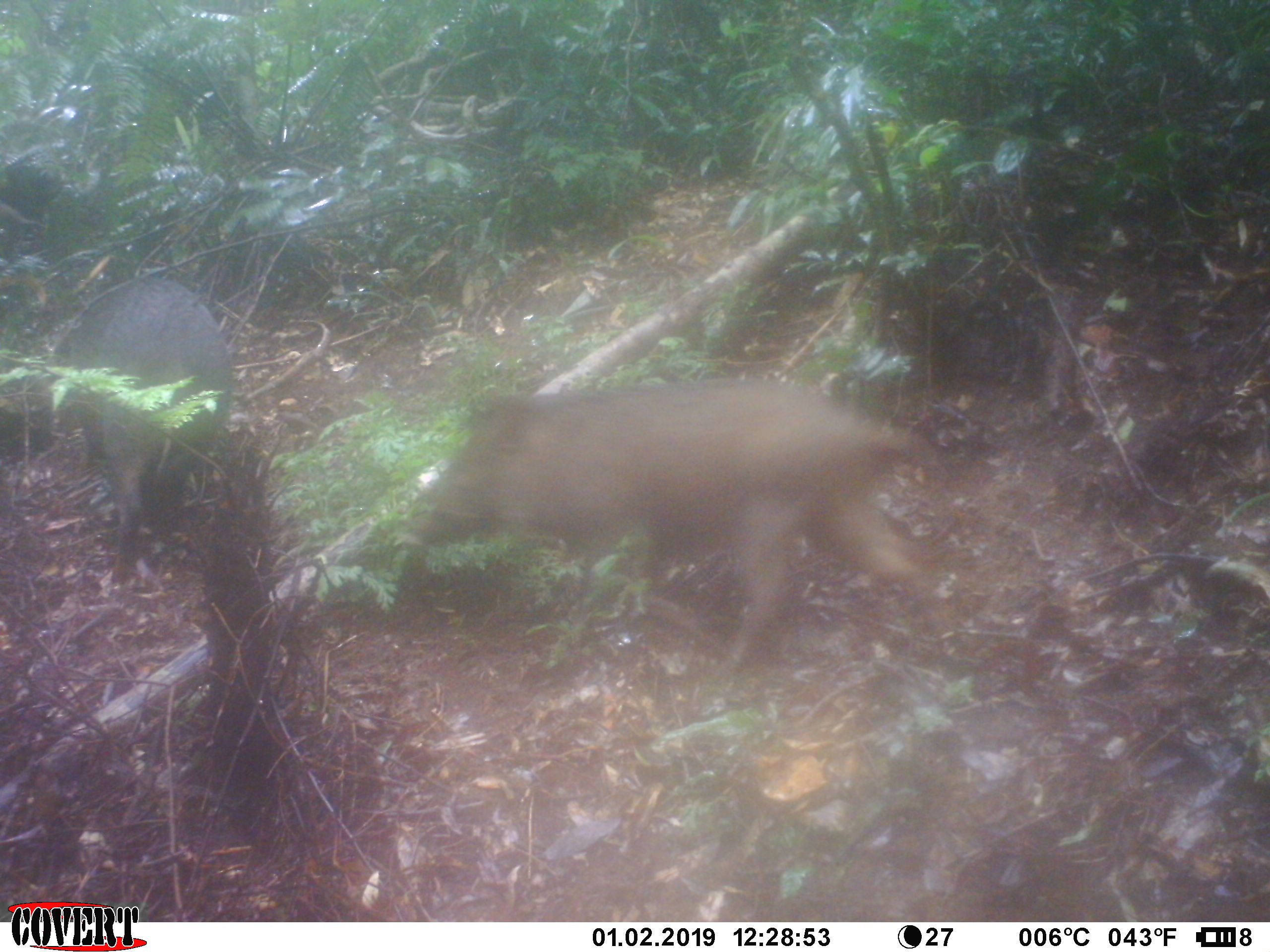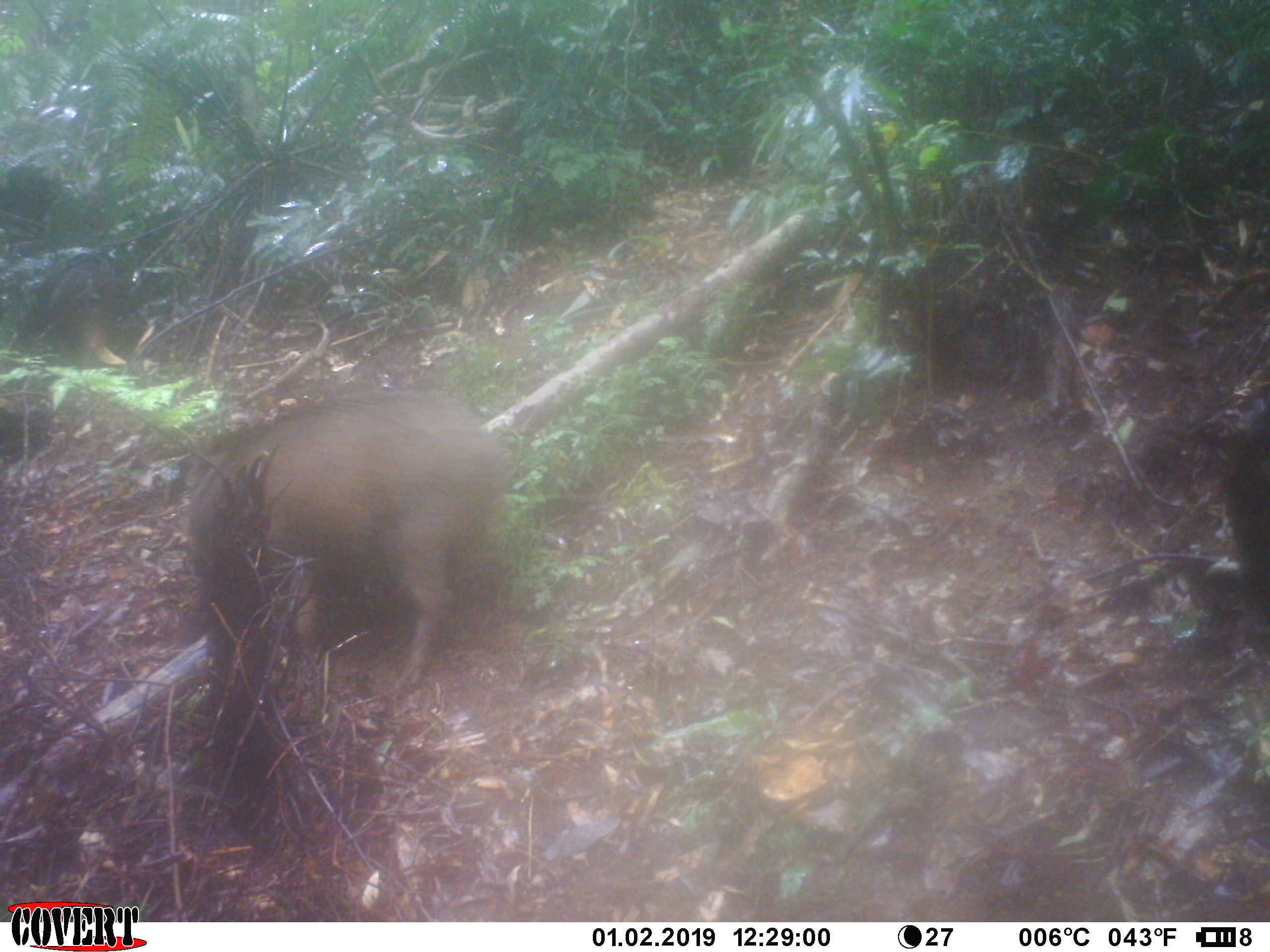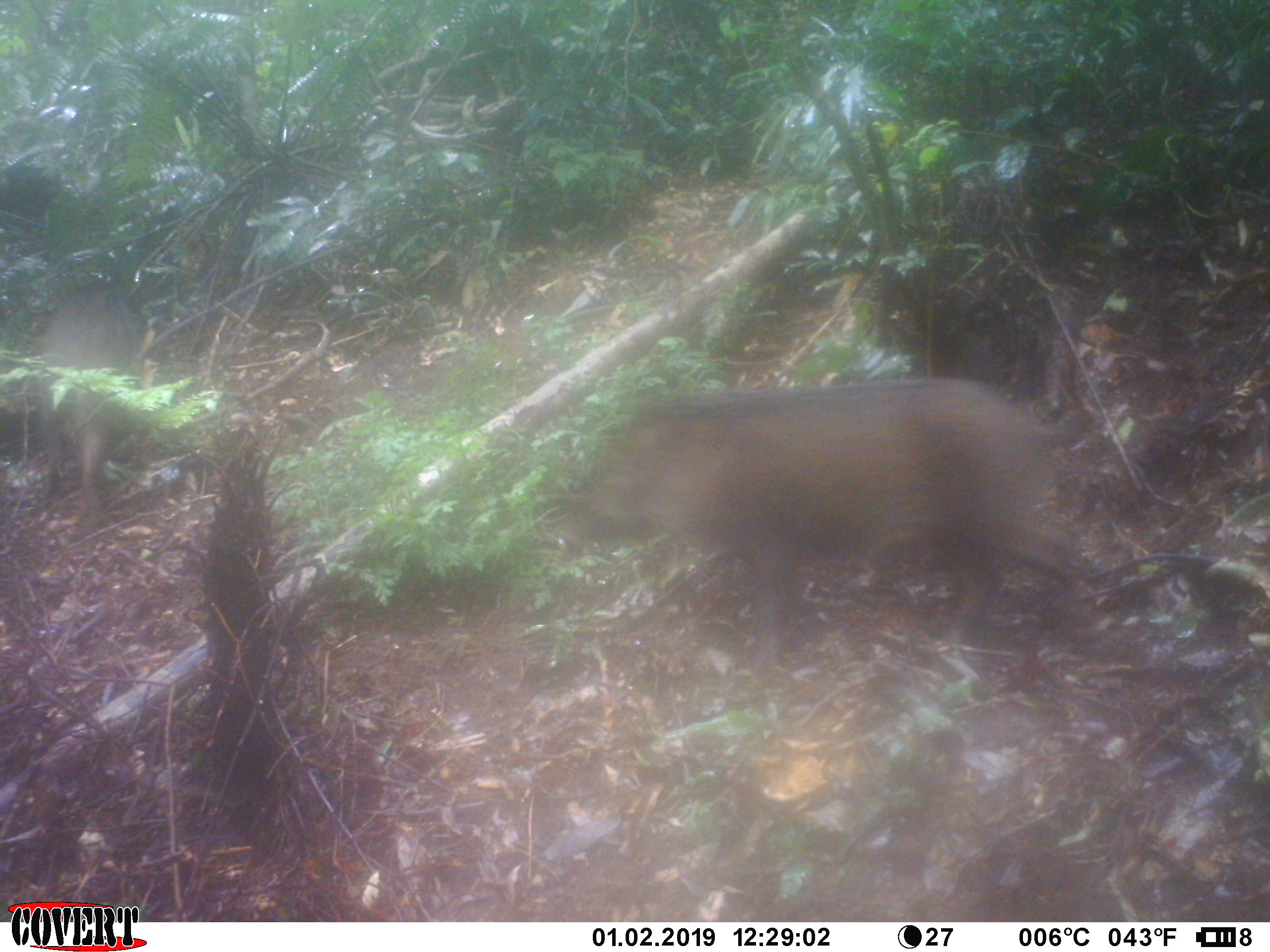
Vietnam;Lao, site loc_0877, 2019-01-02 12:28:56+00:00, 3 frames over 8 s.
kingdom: Animalia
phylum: Chordata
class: Mammalia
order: Artiodactyla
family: Suidae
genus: Sus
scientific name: Sus scrofa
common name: eurasian wild pig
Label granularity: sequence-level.